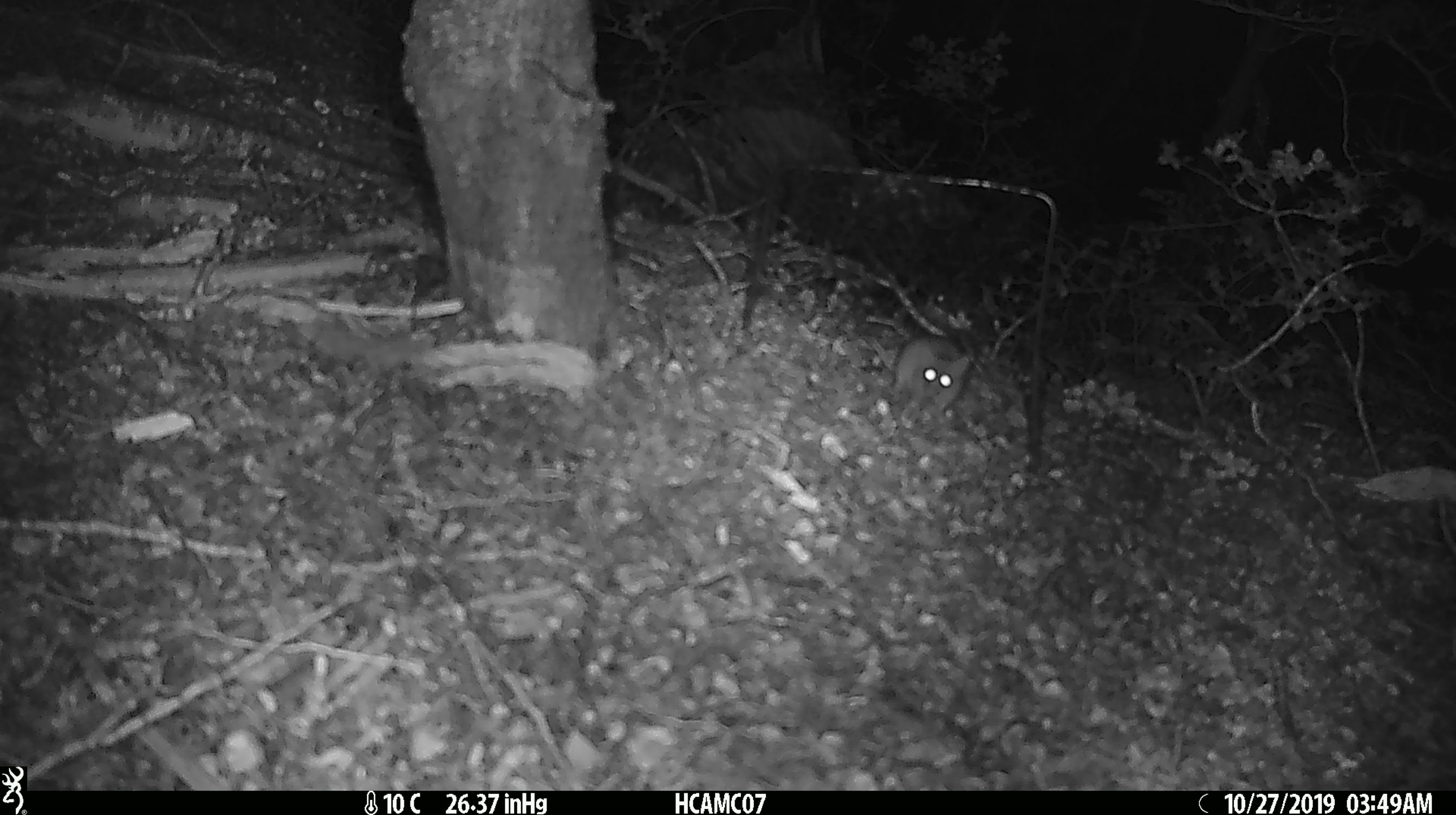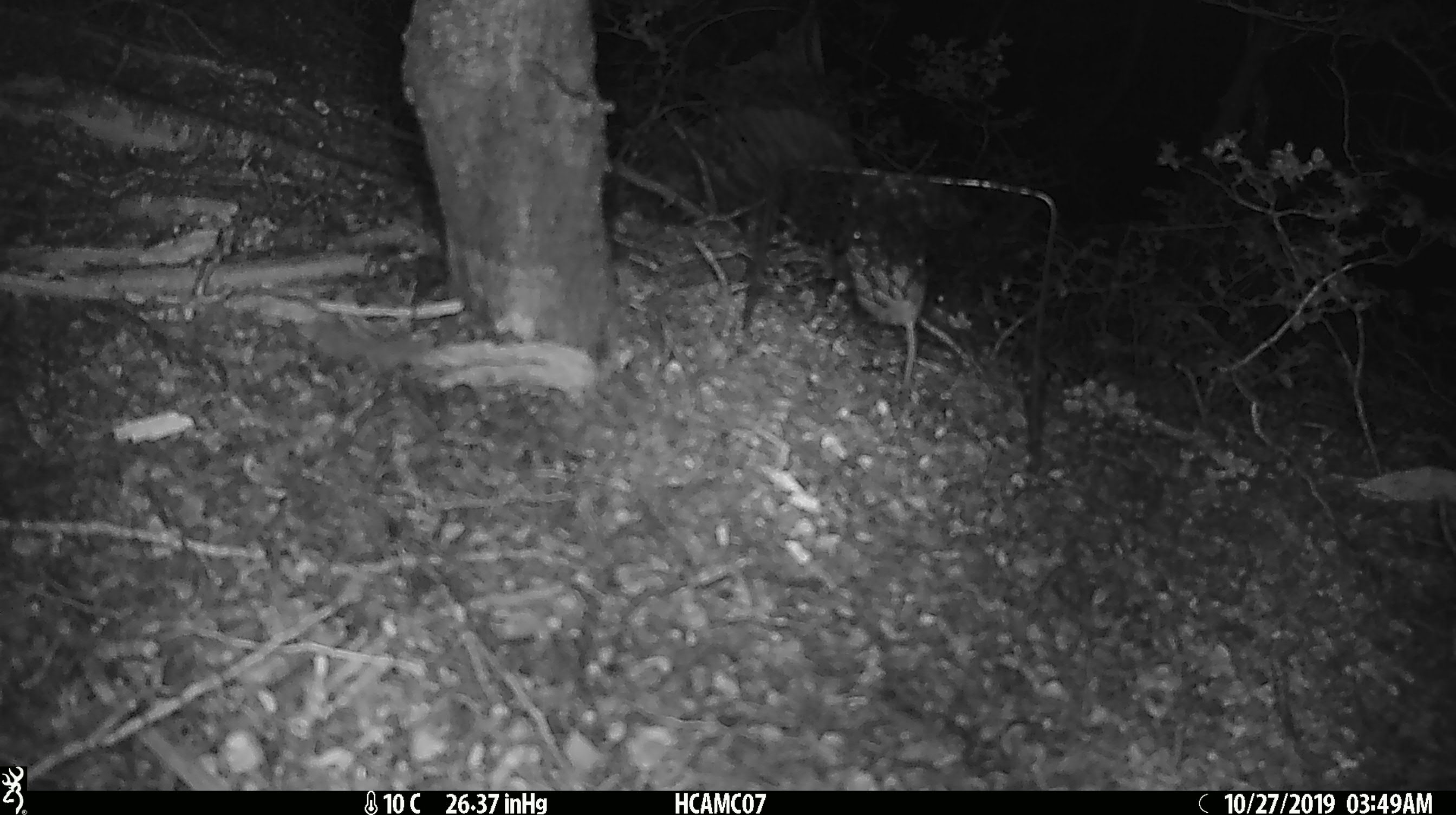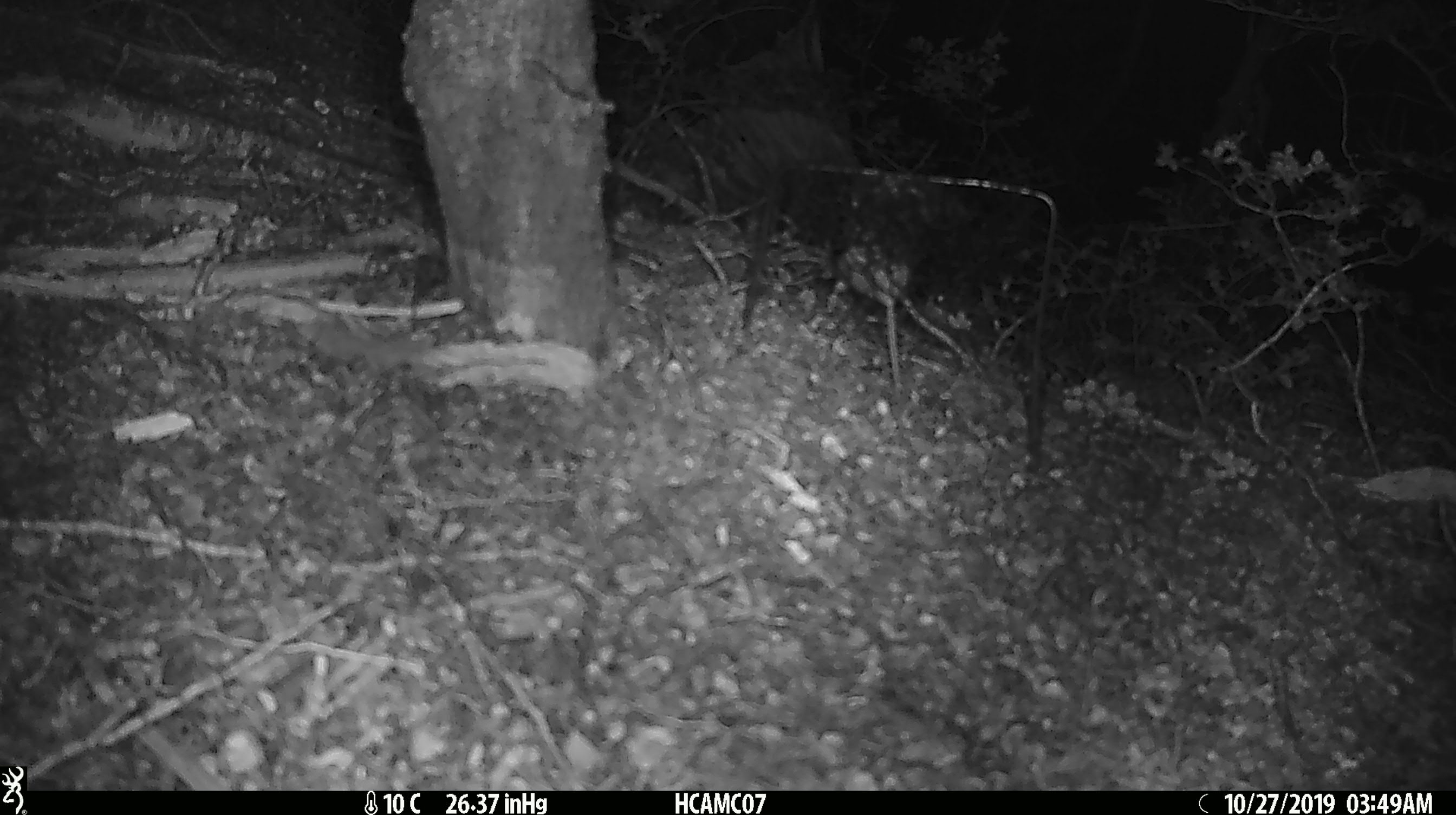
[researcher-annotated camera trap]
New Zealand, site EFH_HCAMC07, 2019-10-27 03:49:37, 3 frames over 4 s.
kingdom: Animalia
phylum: Chordata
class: Mammalia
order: Rodentia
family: Muridae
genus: Mus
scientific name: Mus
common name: mouse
Mouse (Mus).